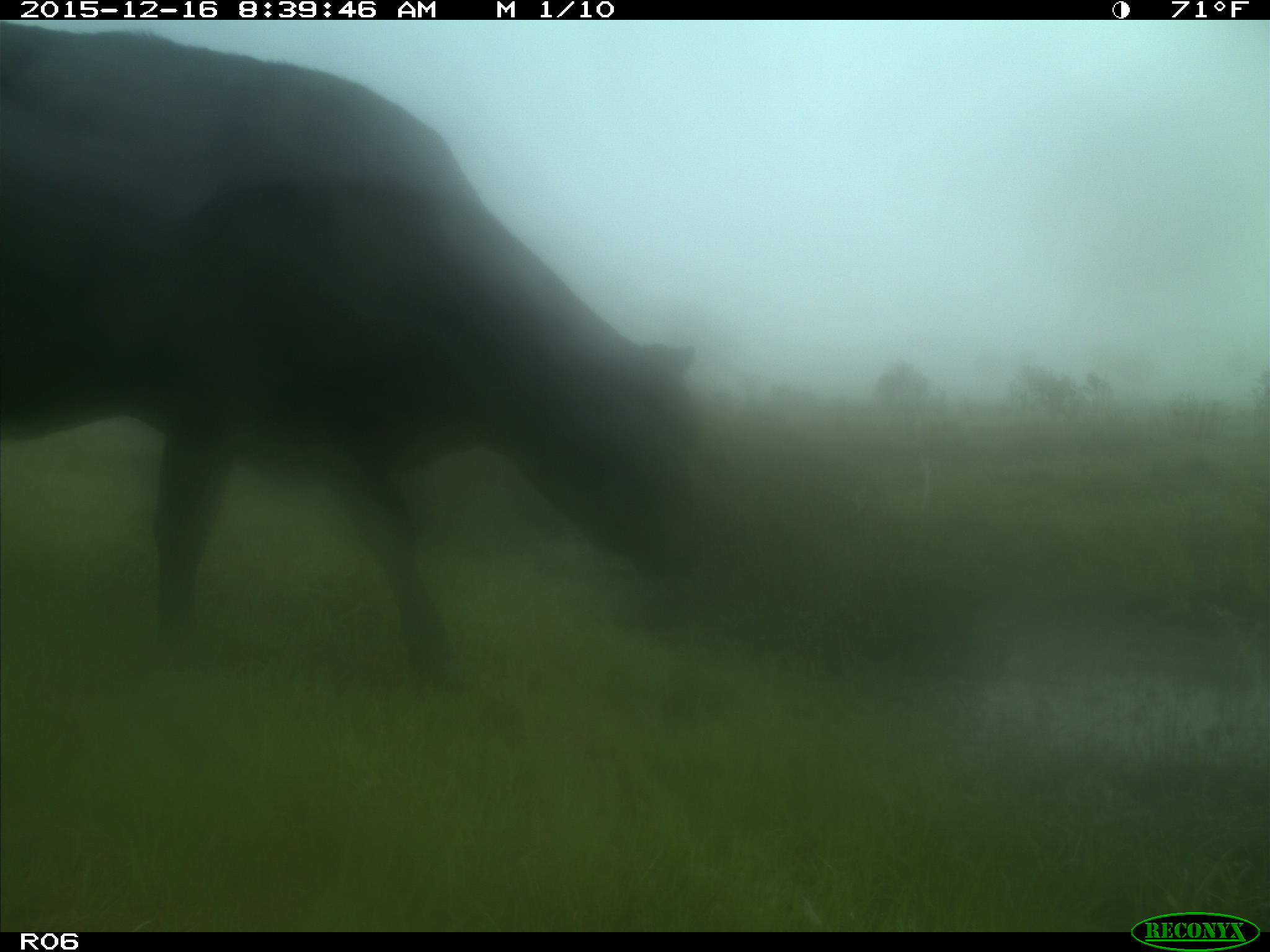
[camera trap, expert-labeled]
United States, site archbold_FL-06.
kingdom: Animalia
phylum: Chordata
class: Mammalia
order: Artiodactyla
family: Bovidae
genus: Bos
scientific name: Bos taurus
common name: domestic cow